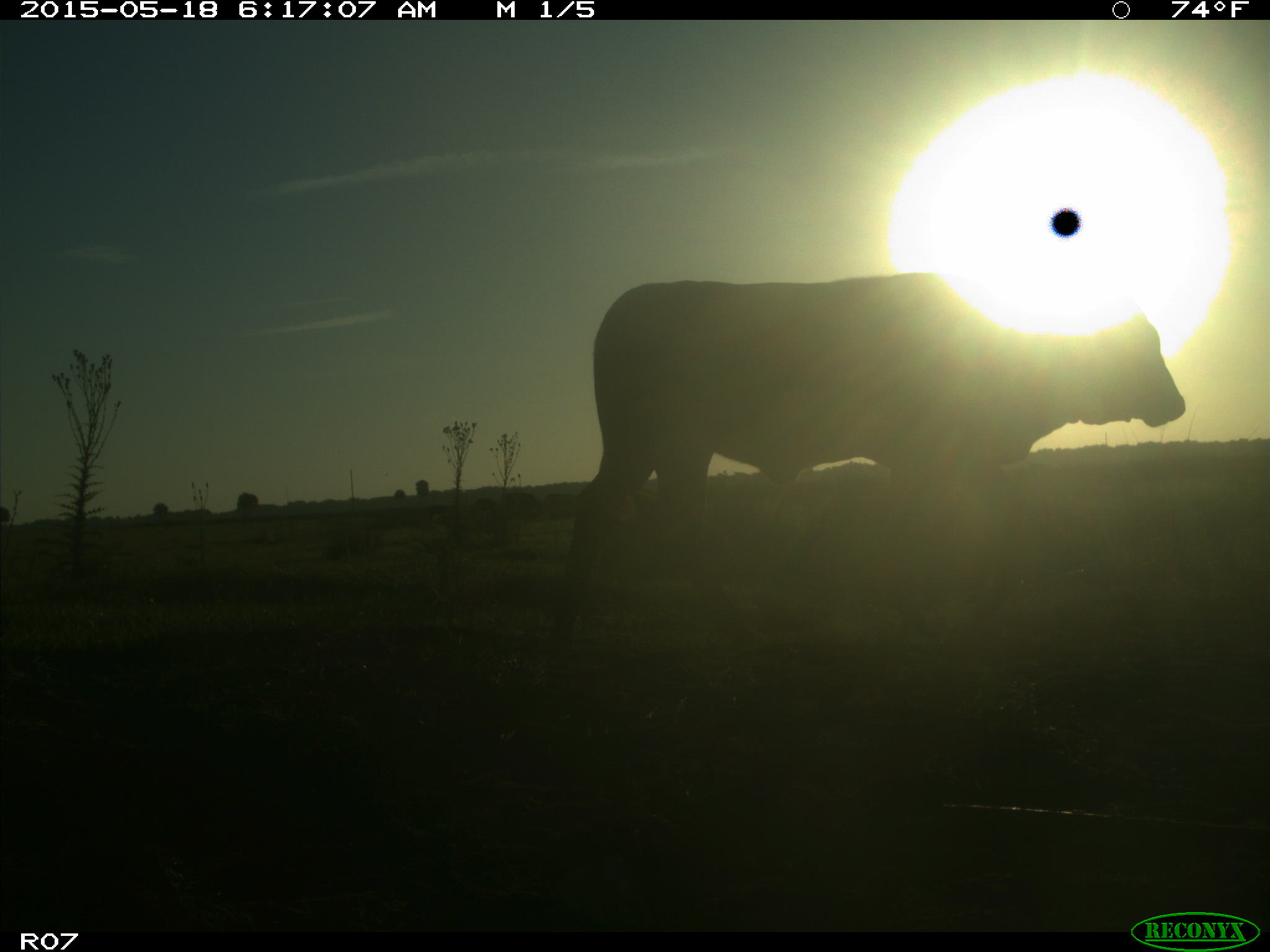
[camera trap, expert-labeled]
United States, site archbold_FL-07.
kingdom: Animalia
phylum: Chordata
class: Mammalia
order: Artiodactyla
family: Bovidae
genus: Bos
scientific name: Bos taurus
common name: domestic cow